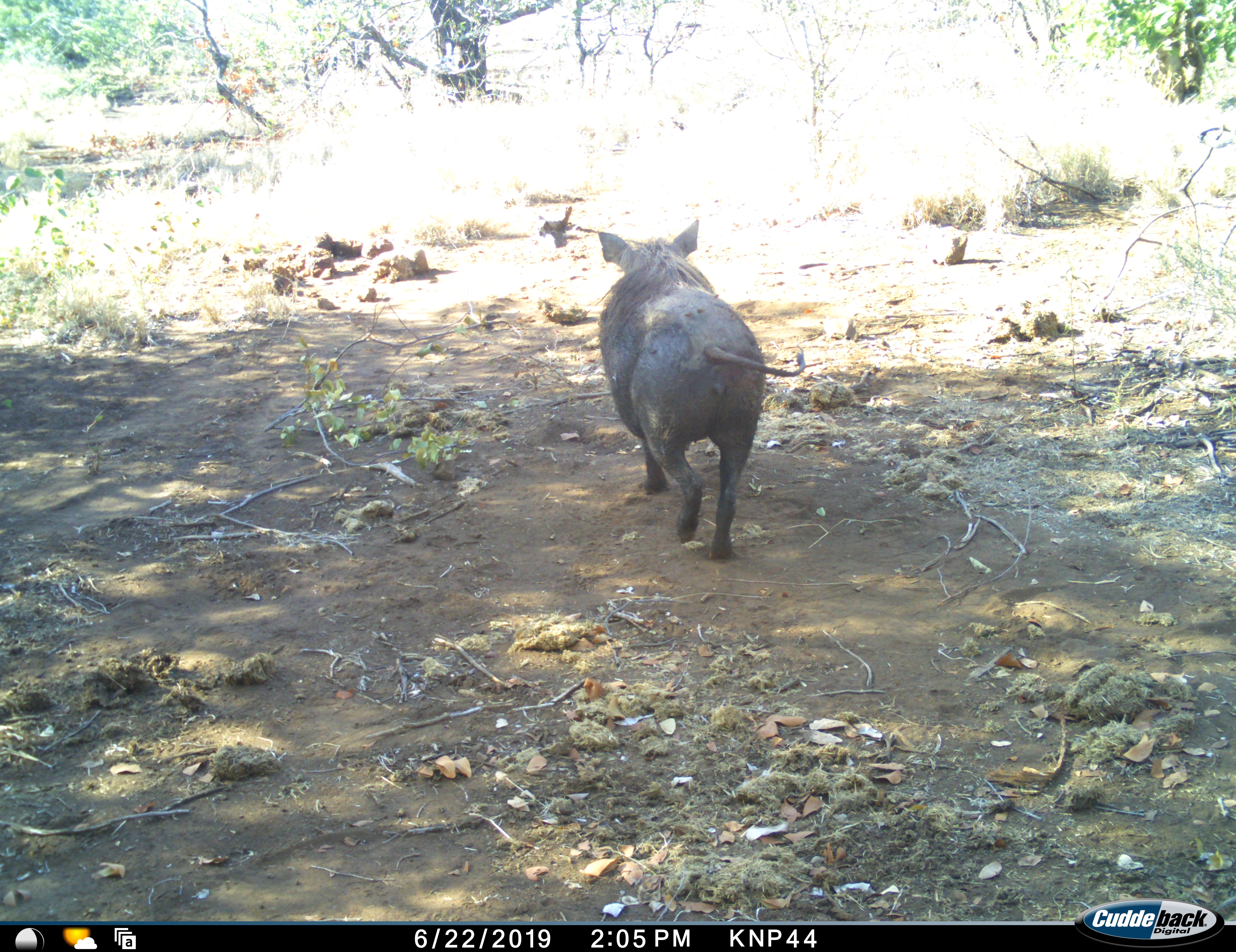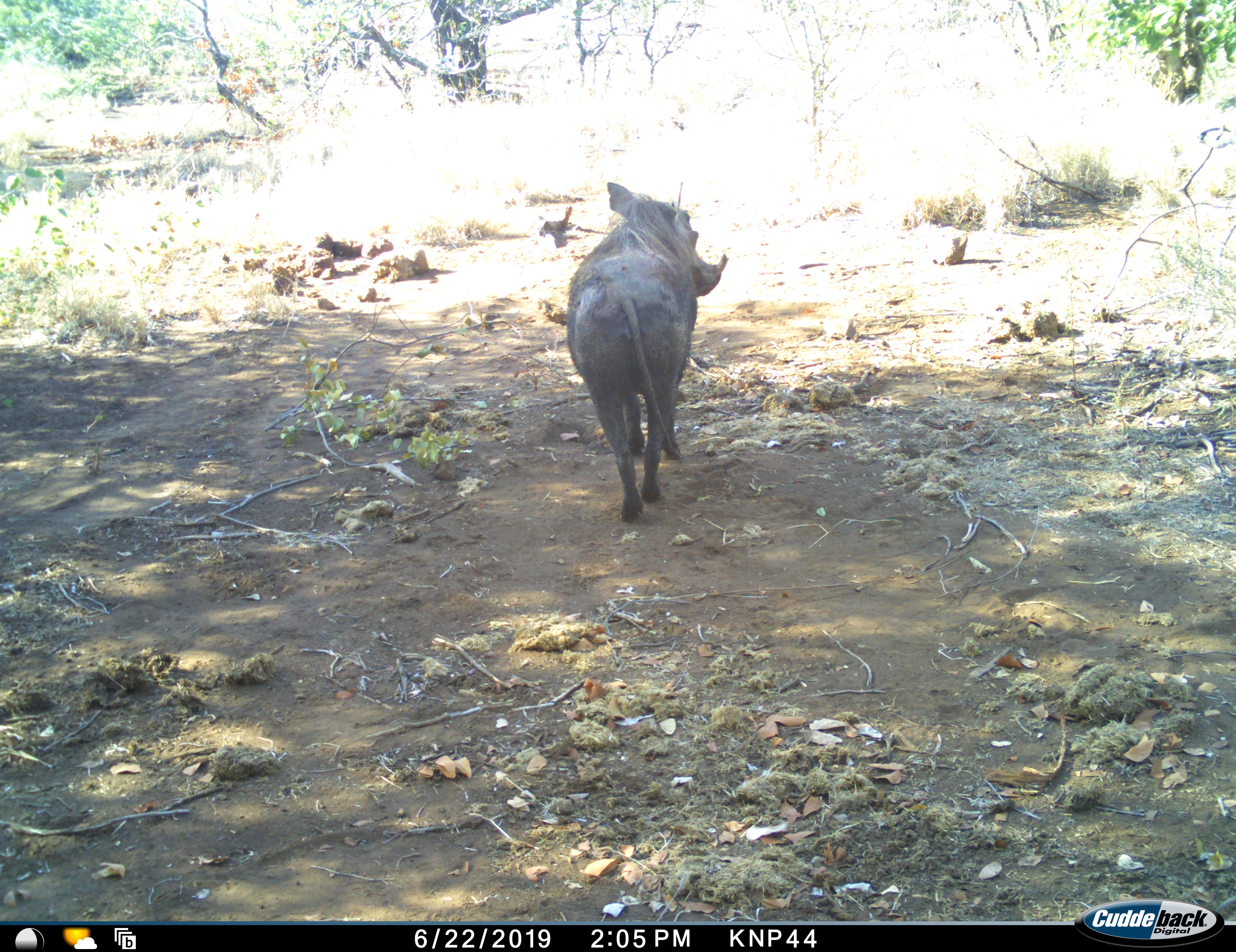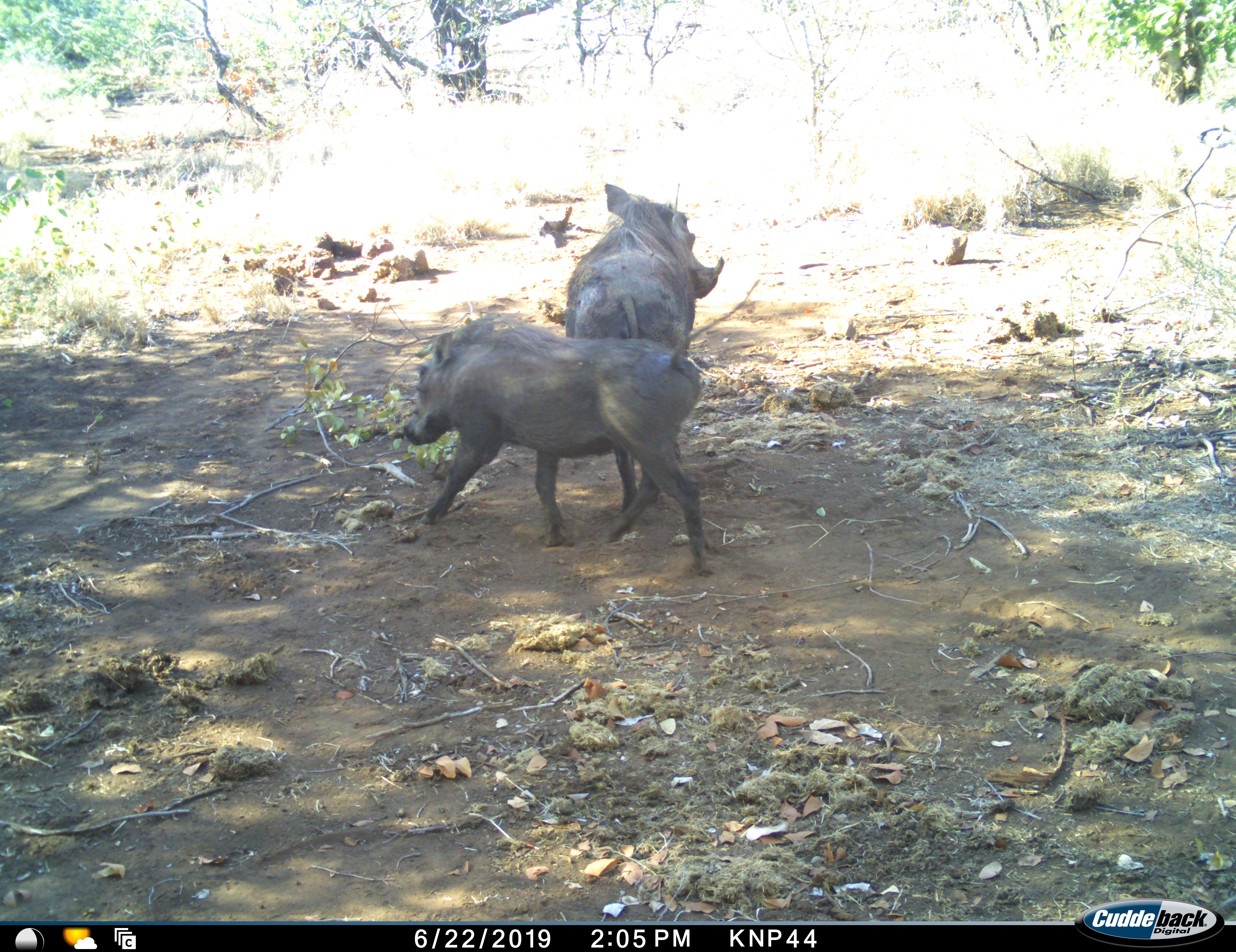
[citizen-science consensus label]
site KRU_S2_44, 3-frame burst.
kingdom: Animalia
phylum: Chordata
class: Mammalia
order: Artiodactyla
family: Suidae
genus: Phacochoerus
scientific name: Phacochoerus africanus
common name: warthog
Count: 2.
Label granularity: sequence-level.